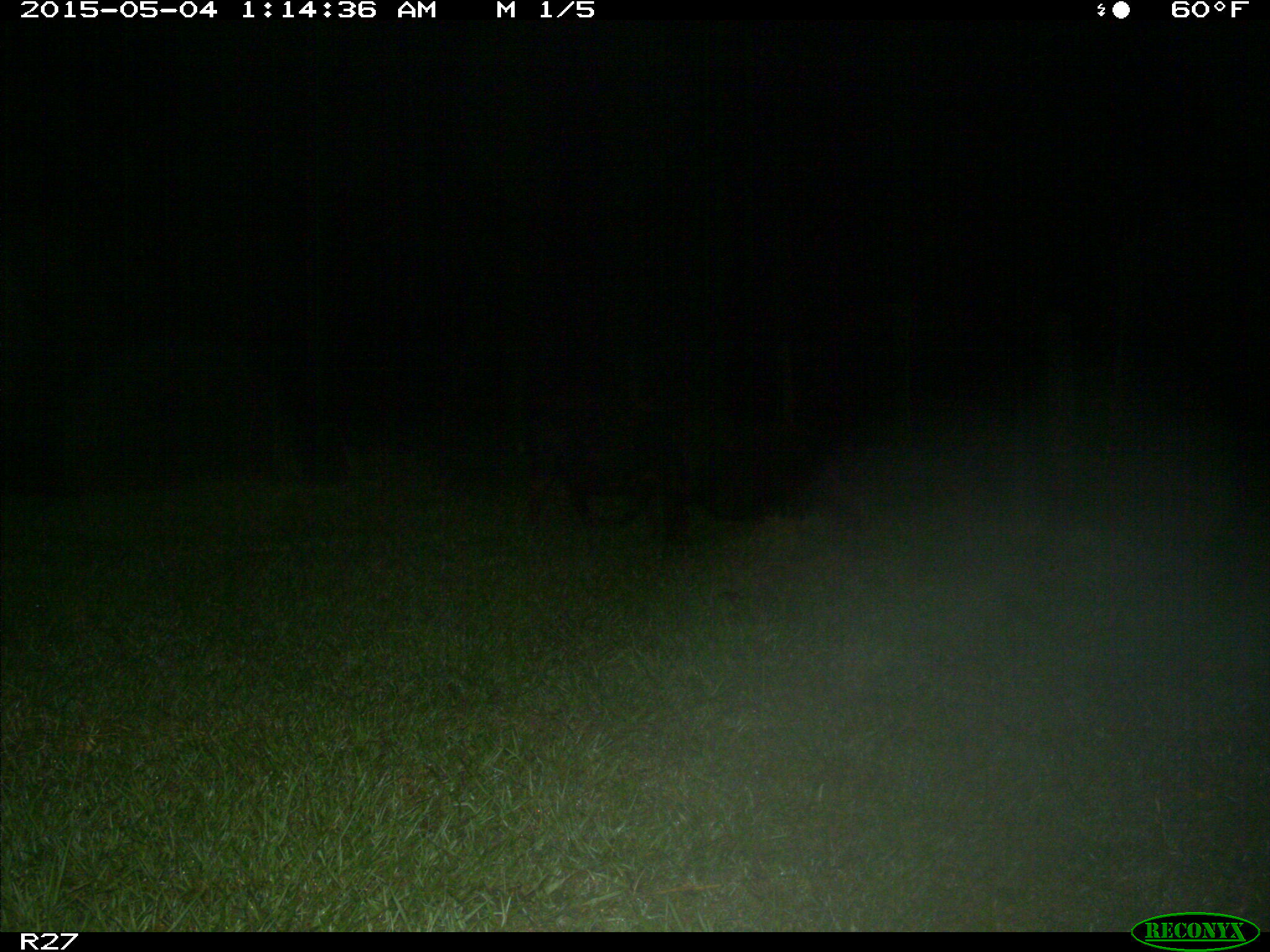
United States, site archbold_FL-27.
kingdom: Animalia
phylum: Chordata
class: Mammalia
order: Artiodactyla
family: Suidae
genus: Sus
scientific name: Sus scrofa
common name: wild boar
Sus scrofa (wild boar).